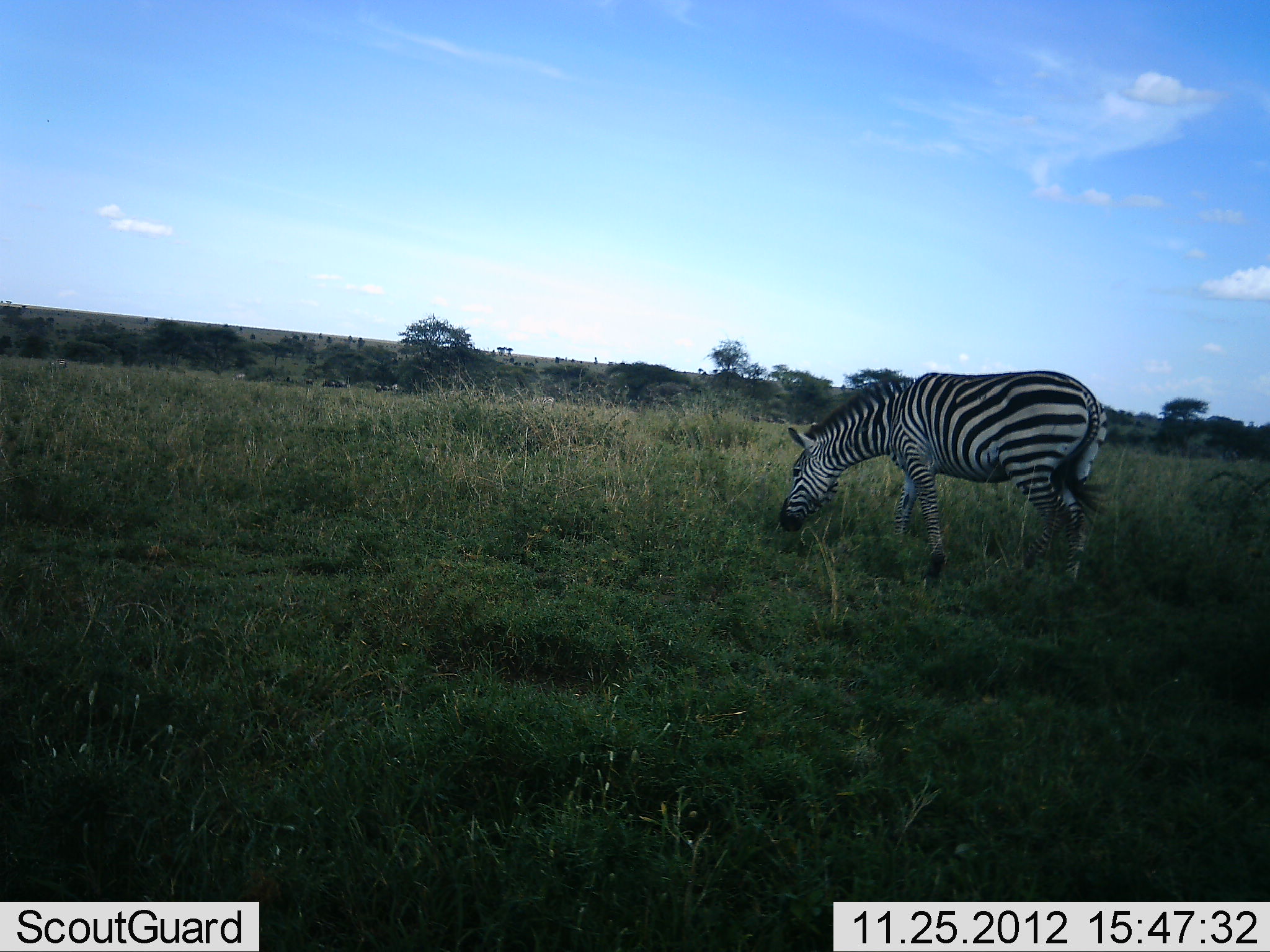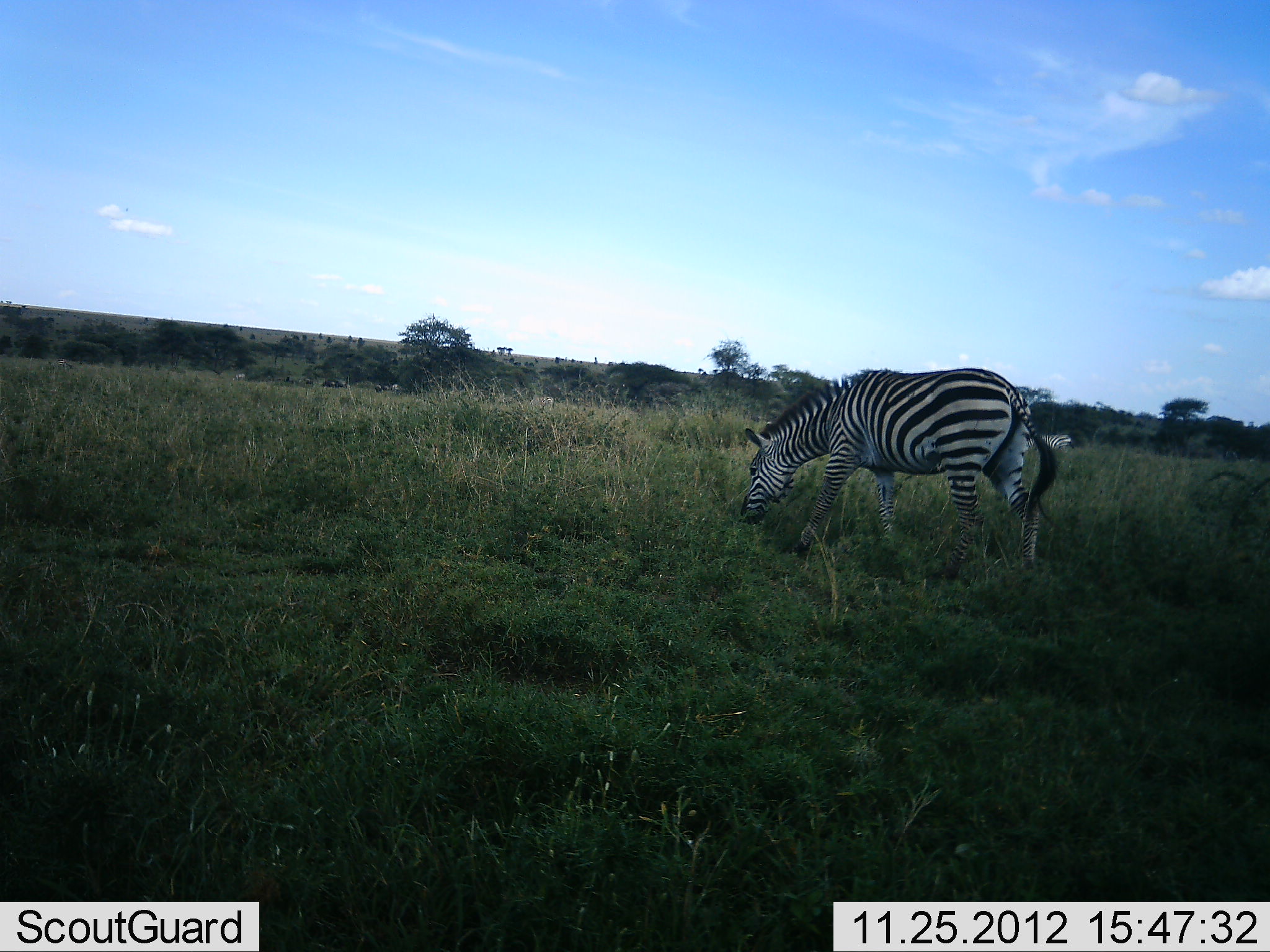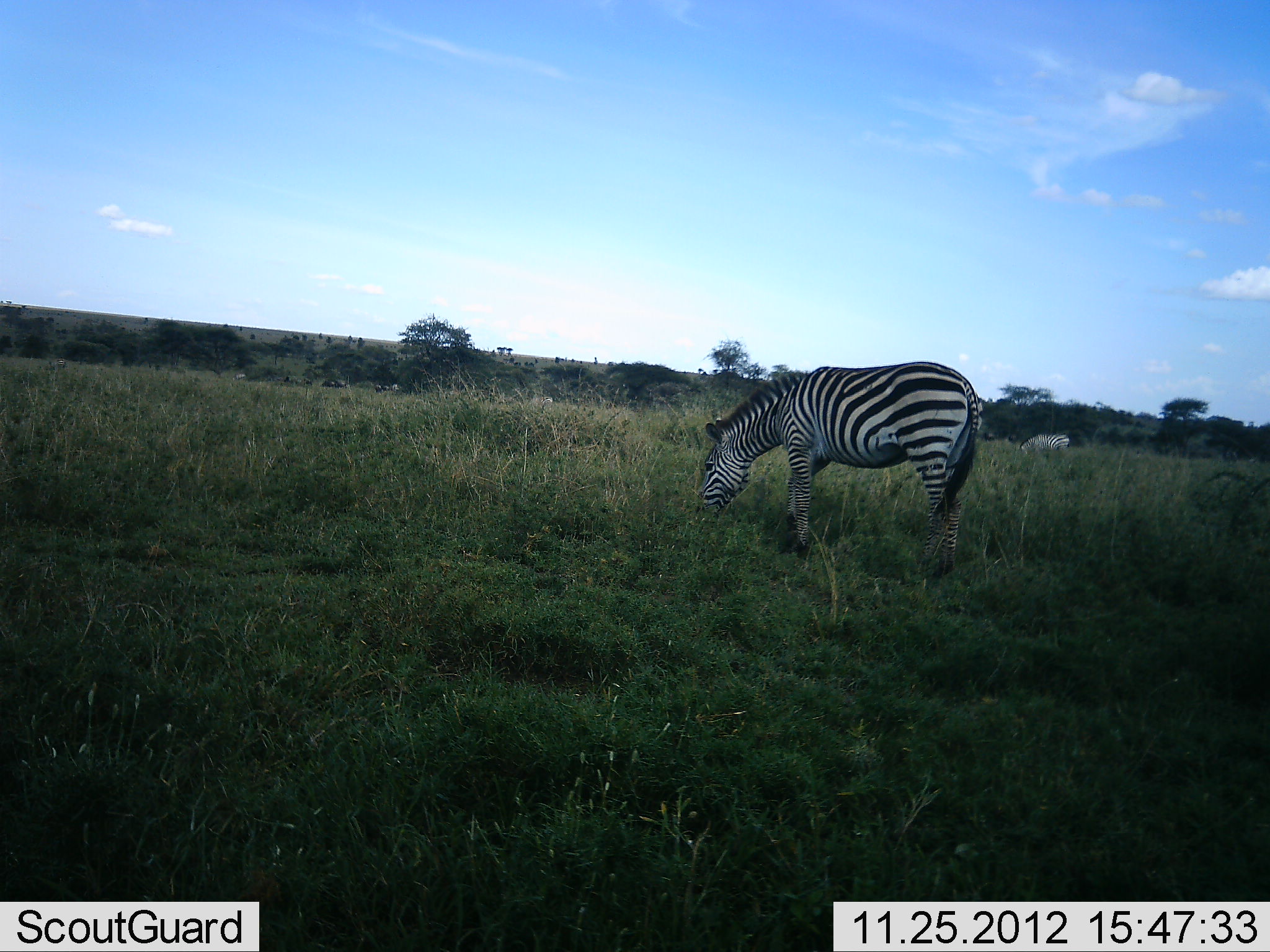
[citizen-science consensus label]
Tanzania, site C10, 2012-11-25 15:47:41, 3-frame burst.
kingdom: Animalia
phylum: Chordata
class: Mammalia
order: Perissodactyla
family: Equidae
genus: Equus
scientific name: Equus quagga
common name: plains zebra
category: zebra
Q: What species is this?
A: Zebra (plains zebra) (Equus quagga).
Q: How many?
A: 2.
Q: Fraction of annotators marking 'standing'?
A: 20%.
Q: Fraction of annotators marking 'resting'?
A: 0%.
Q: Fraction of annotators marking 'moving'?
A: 80%.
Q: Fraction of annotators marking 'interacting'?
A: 0%.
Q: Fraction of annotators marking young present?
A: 0%.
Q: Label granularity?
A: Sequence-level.